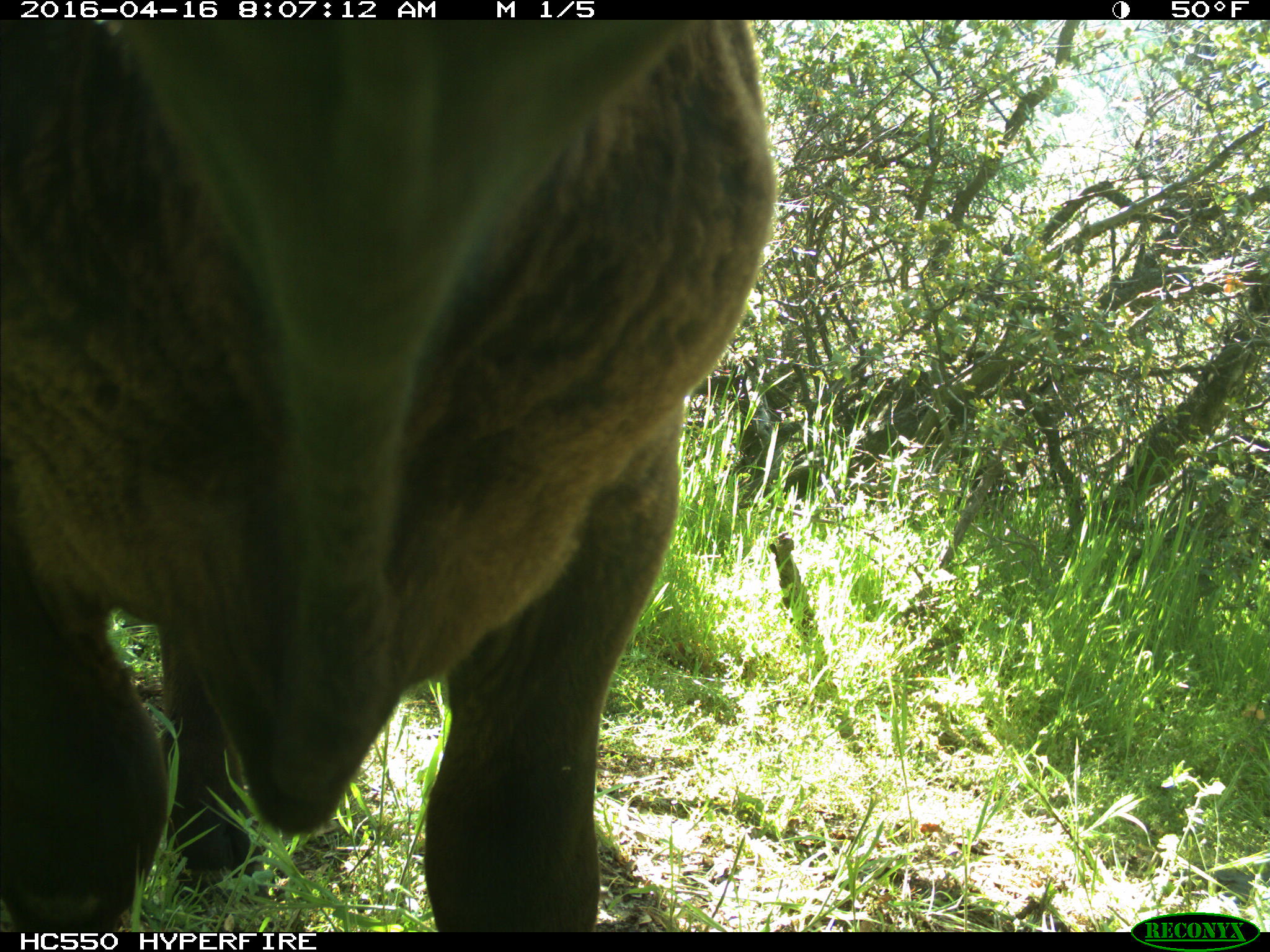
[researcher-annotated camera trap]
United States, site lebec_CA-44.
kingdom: Animalia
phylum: Chordata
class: Mammalia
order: Artiodactyla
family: Bovidae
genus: Bos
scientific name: Bos taurus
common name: domestic cow